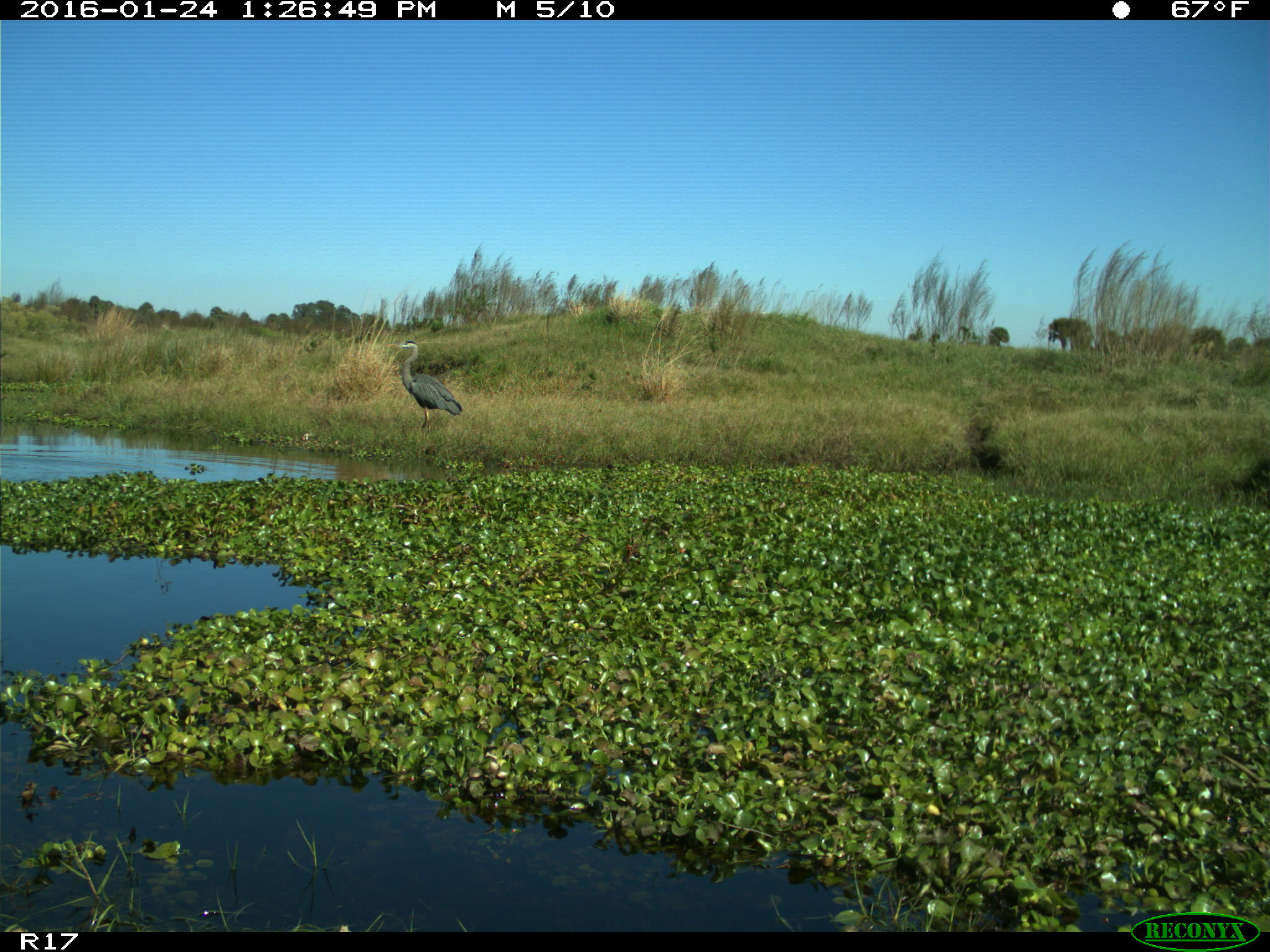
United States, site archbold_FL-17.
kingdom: Animalia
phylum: Chordata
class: Aves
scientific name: Aves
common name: birds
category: unidentified bird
Unidentified bird (birds) (Aves).